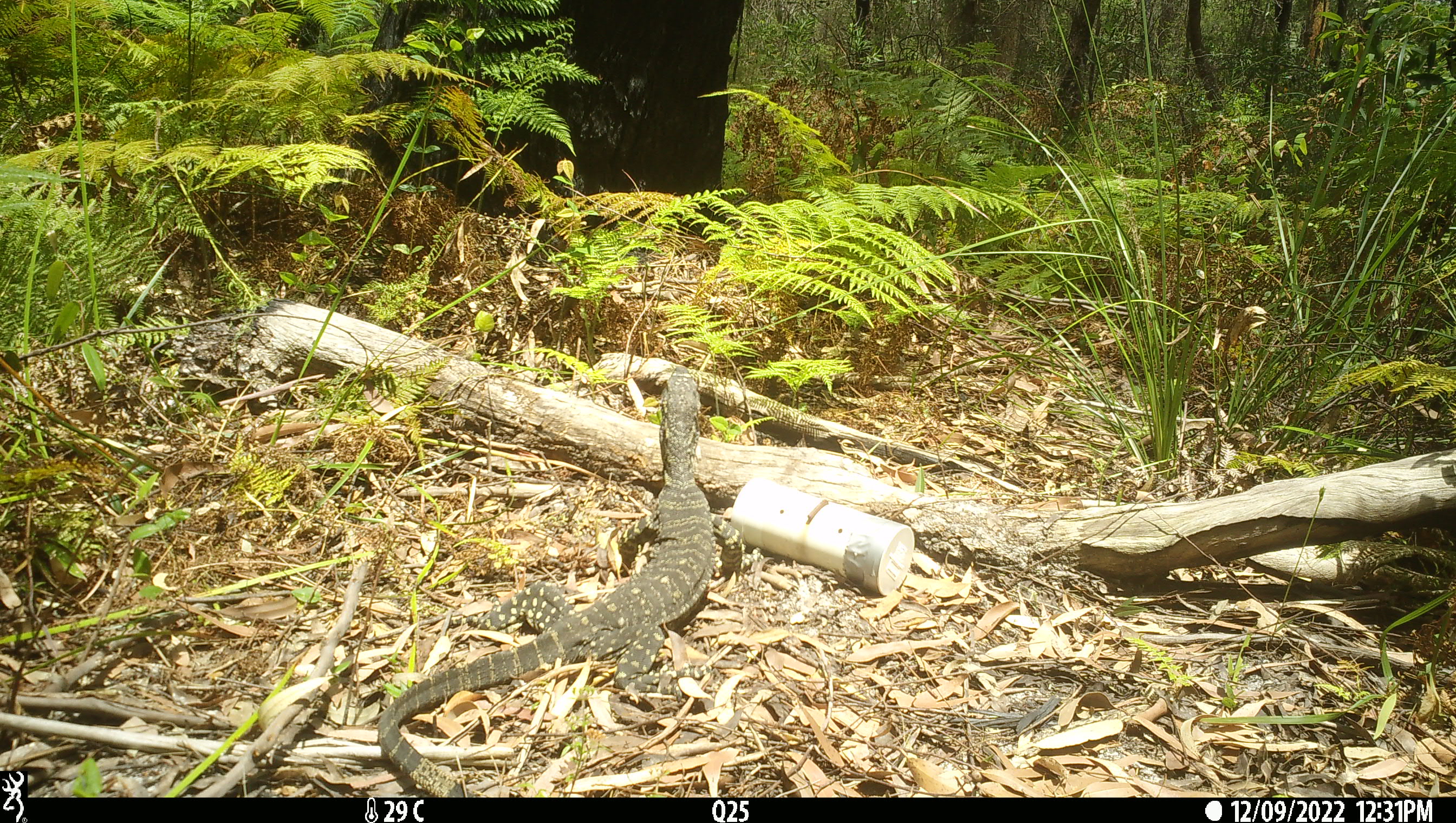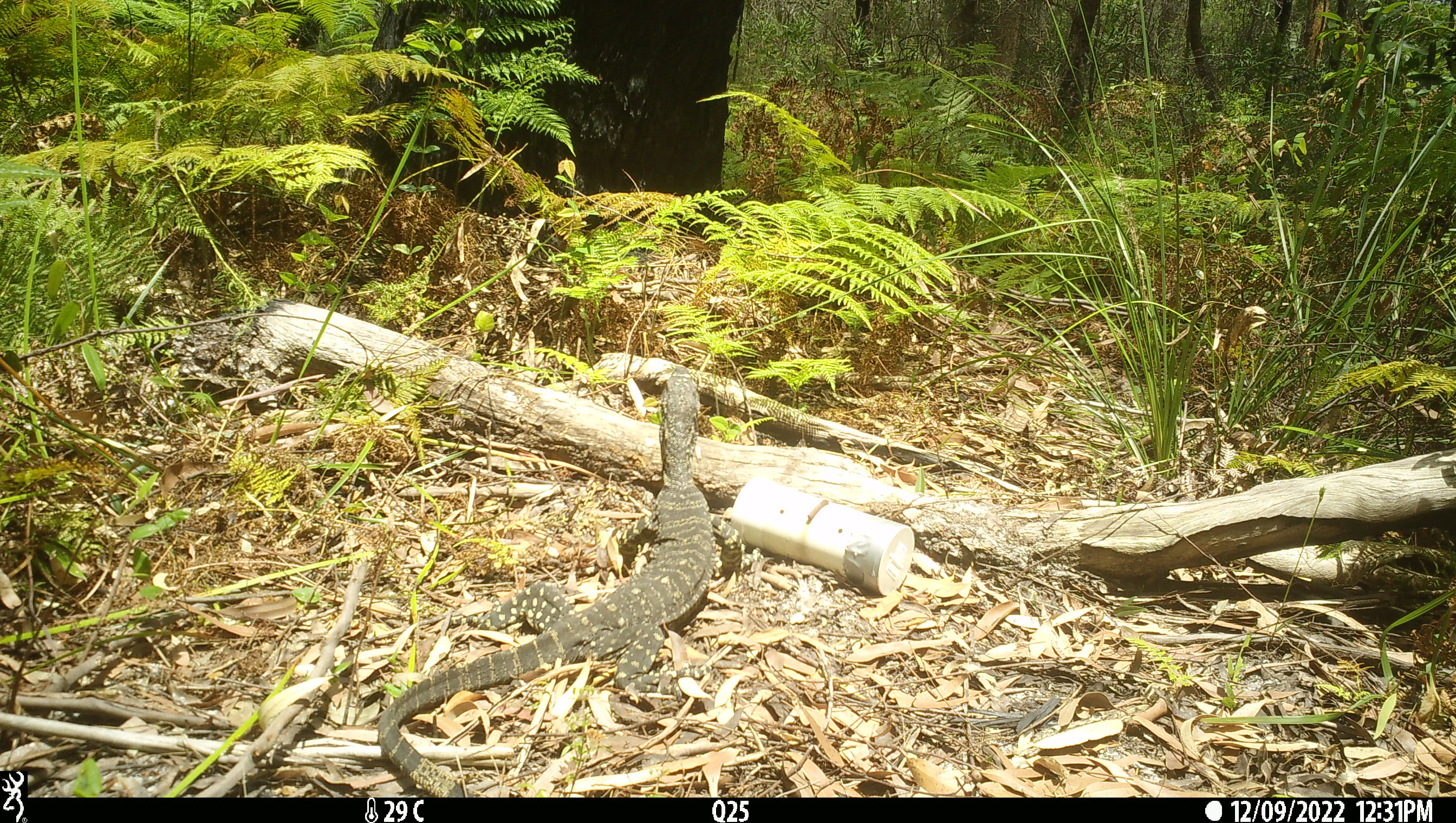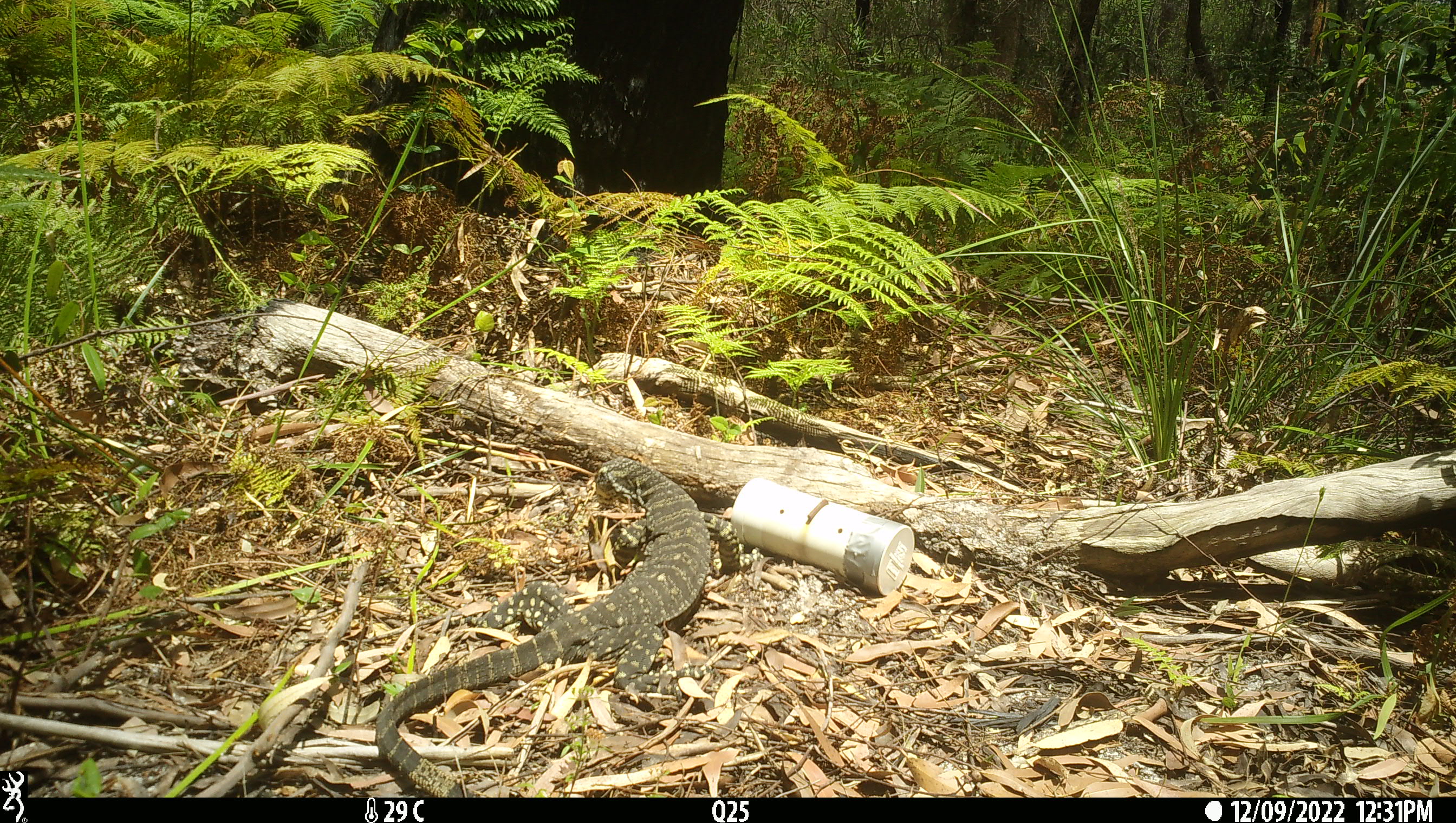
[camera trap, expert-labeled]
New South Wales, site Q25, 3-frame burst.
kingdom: Animalia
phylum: Chordata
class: Reptilia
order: Squamata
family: Varanidae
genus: Varanus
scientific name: Varanus varius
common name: lace monitor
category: goanna